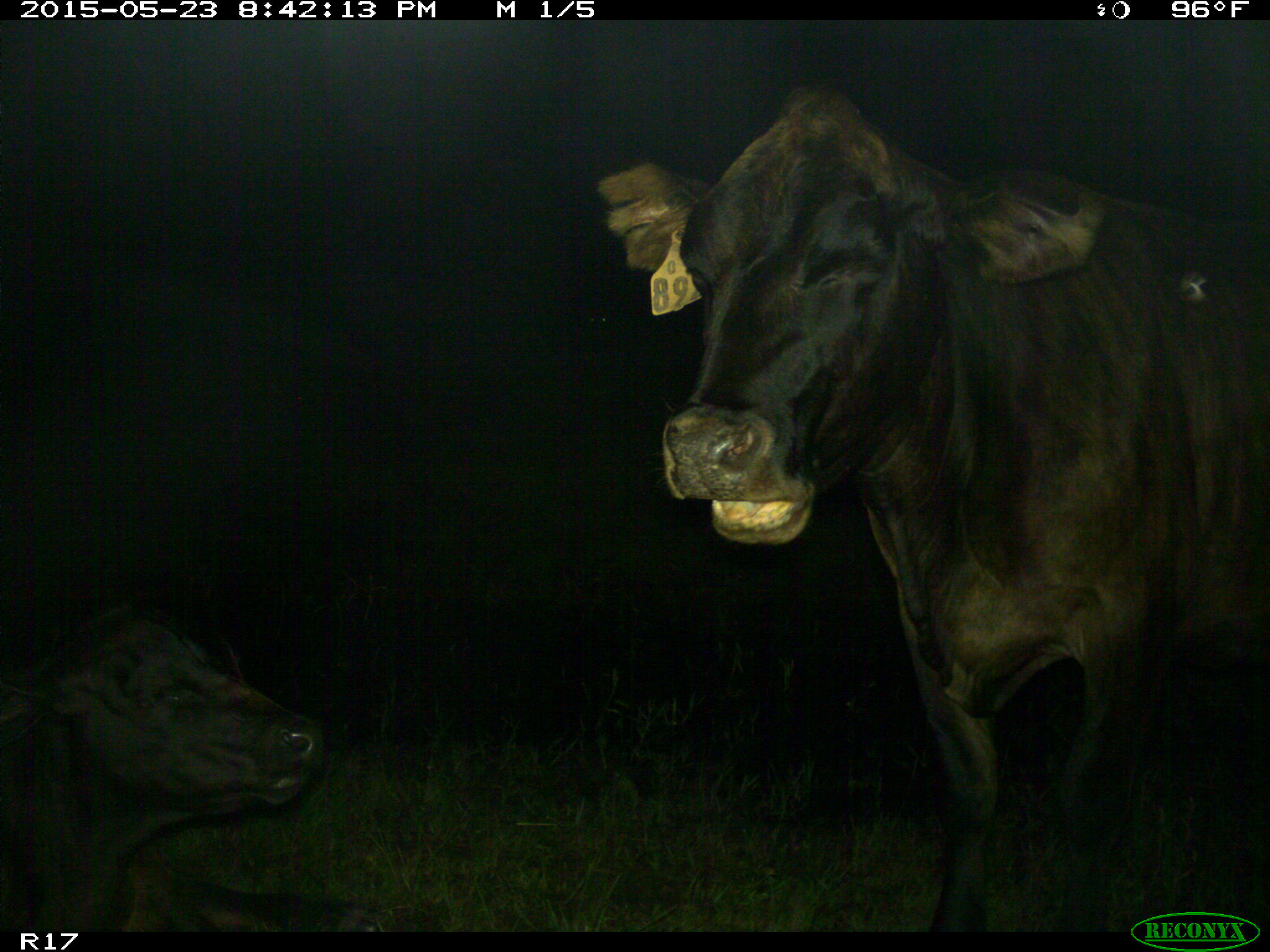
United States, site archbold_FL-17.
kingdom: Animalia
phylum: Chordata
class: Mammalia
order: Artiodactyla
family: Bovidae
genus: Bos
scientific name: Bos taurus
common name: domestic cow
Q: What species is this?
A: Bos taurus (domestic cow).